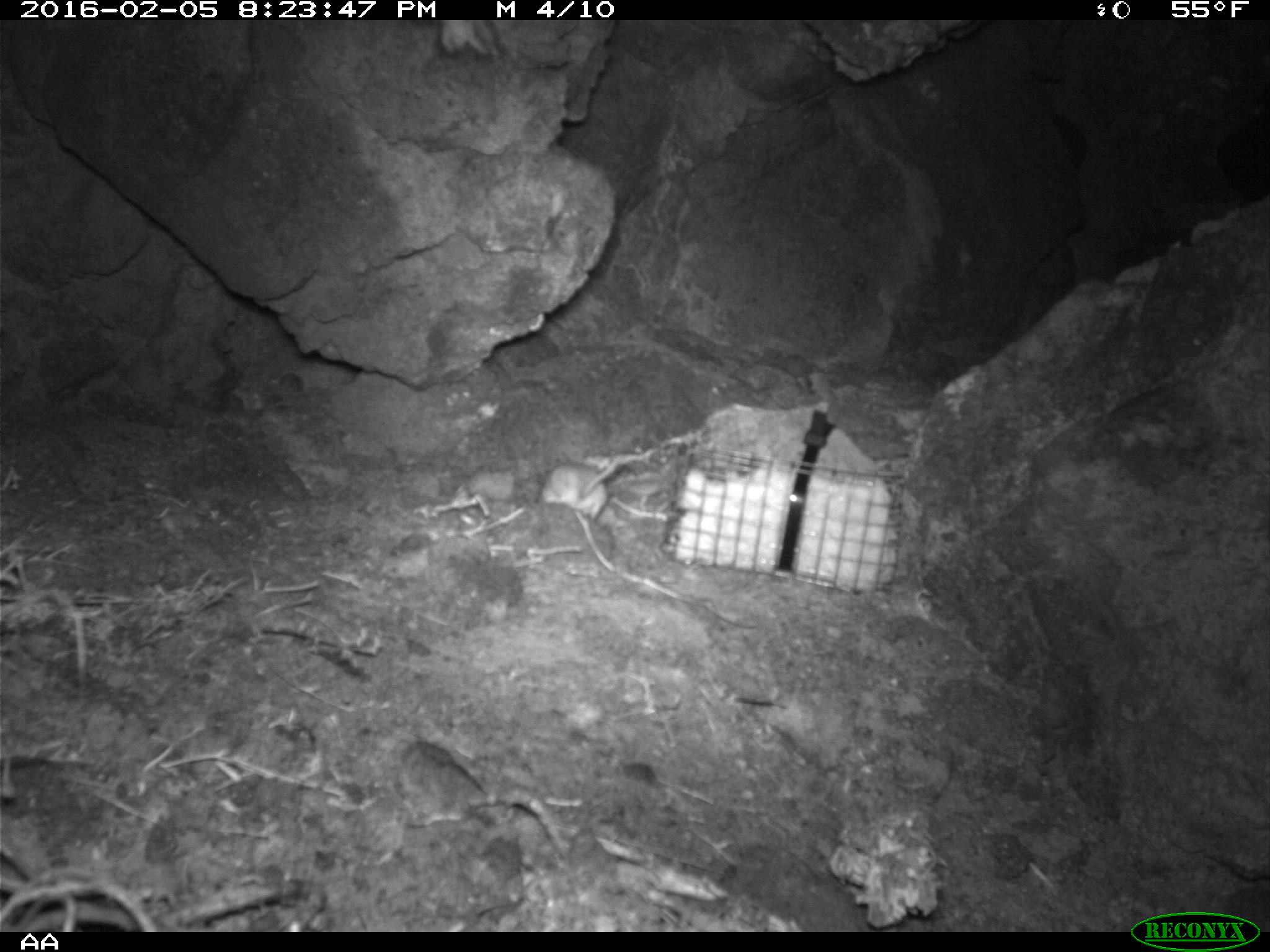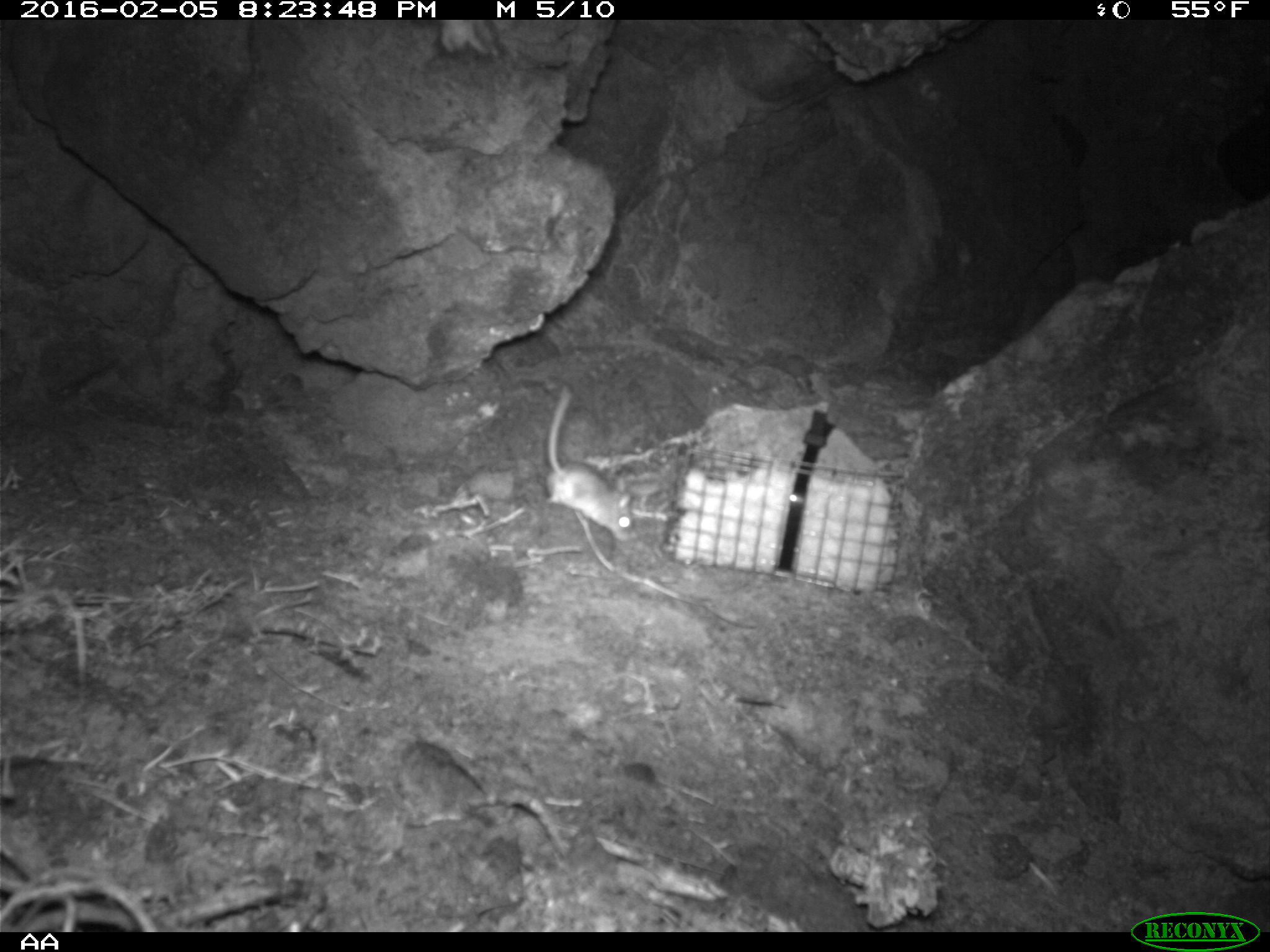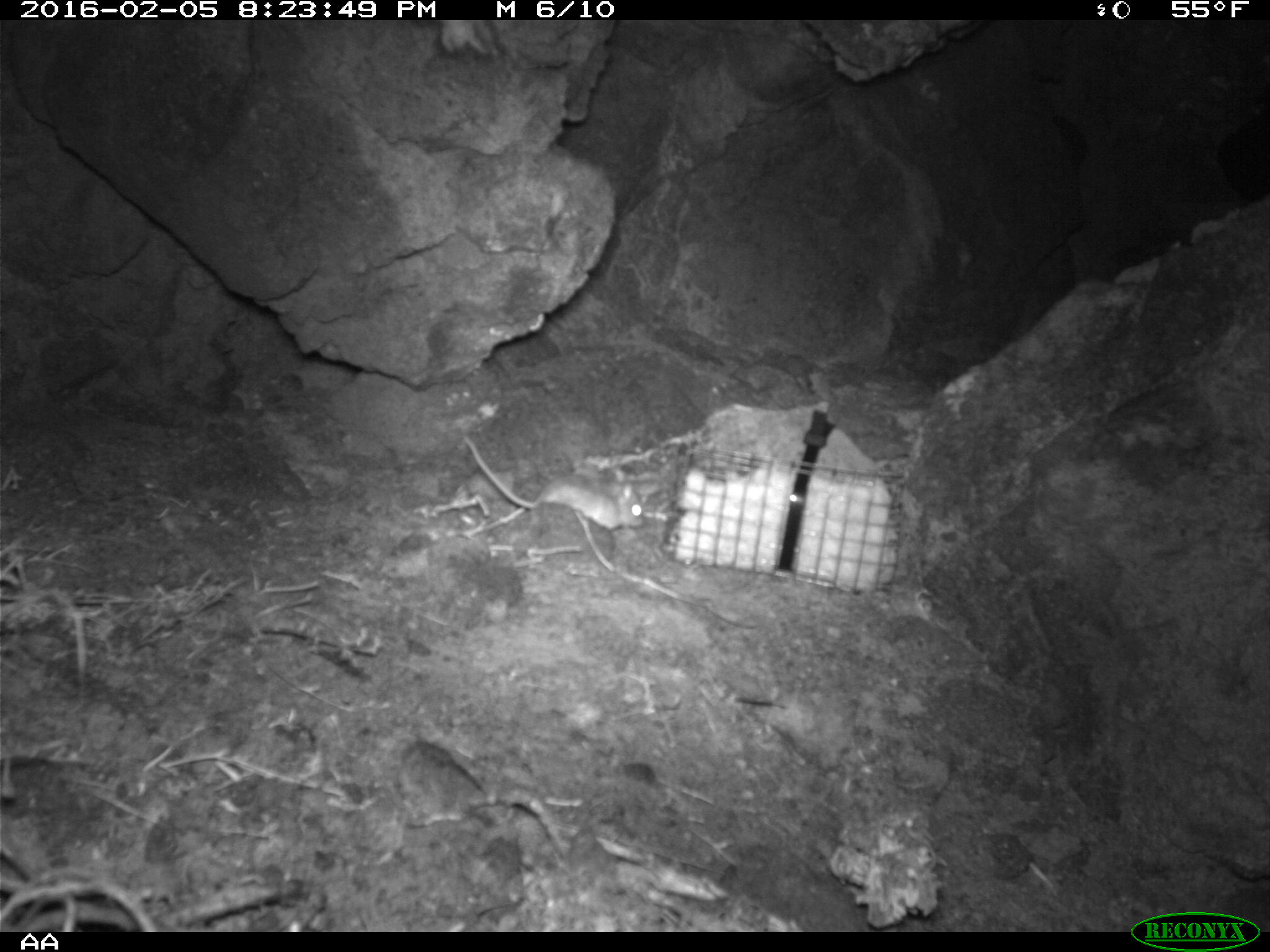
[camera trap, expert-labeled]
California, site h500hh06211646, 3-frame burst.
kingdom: Animalia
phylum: Chordata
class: Mammalia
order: Rodentia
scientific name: Rodentia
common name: rodent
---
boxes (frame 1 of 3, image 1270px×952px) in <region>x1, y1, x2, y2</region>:
rodent: <region>539, 455, 622, 526</region>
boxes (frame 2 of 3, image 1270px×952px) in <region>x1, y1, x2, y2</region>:
rodent: <region>544, 385, 636, 540</region>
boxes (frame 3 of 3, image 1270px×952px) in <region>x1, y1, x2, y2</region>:
rodent: <region>463, 437, 646, 529</region>